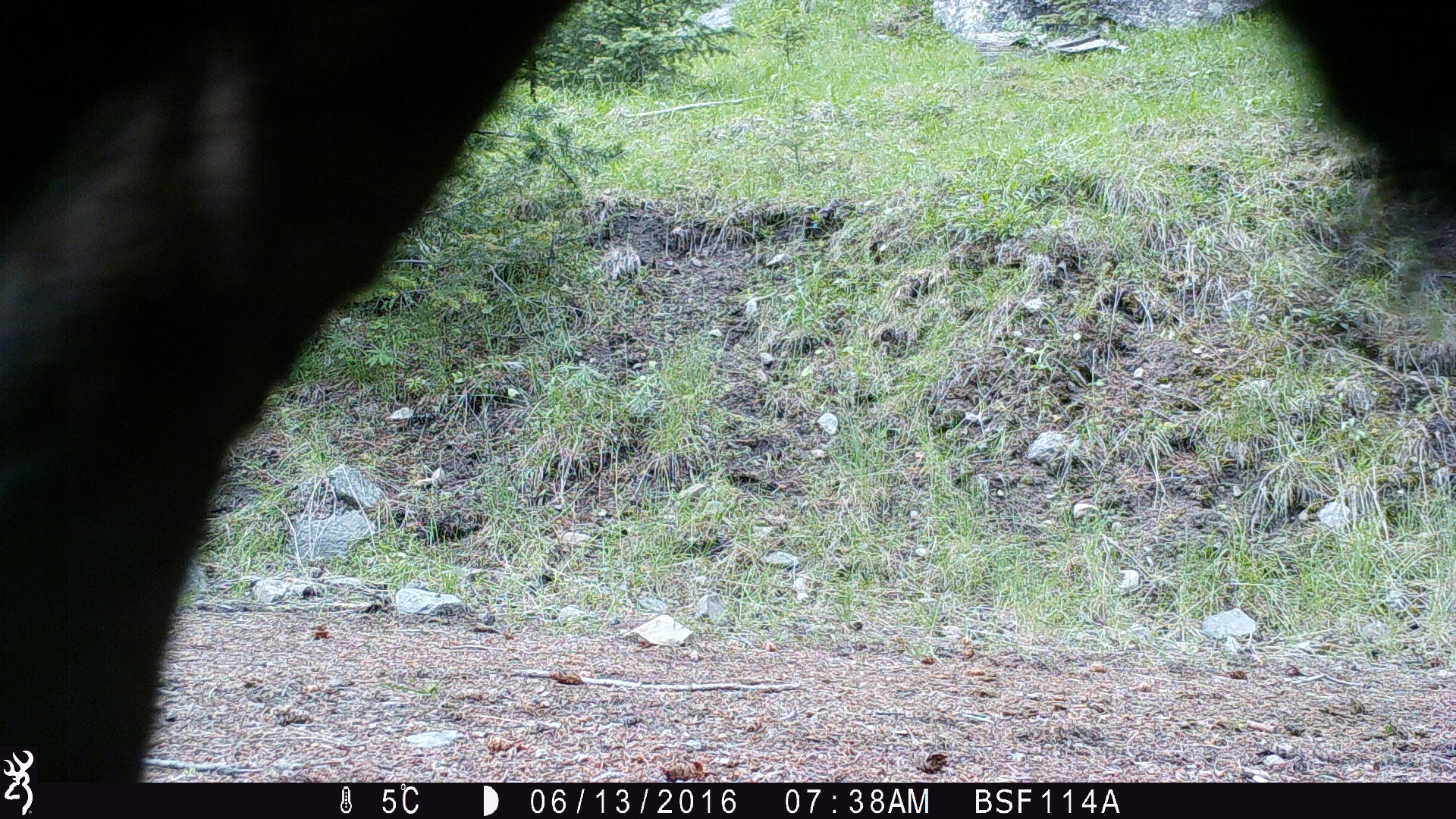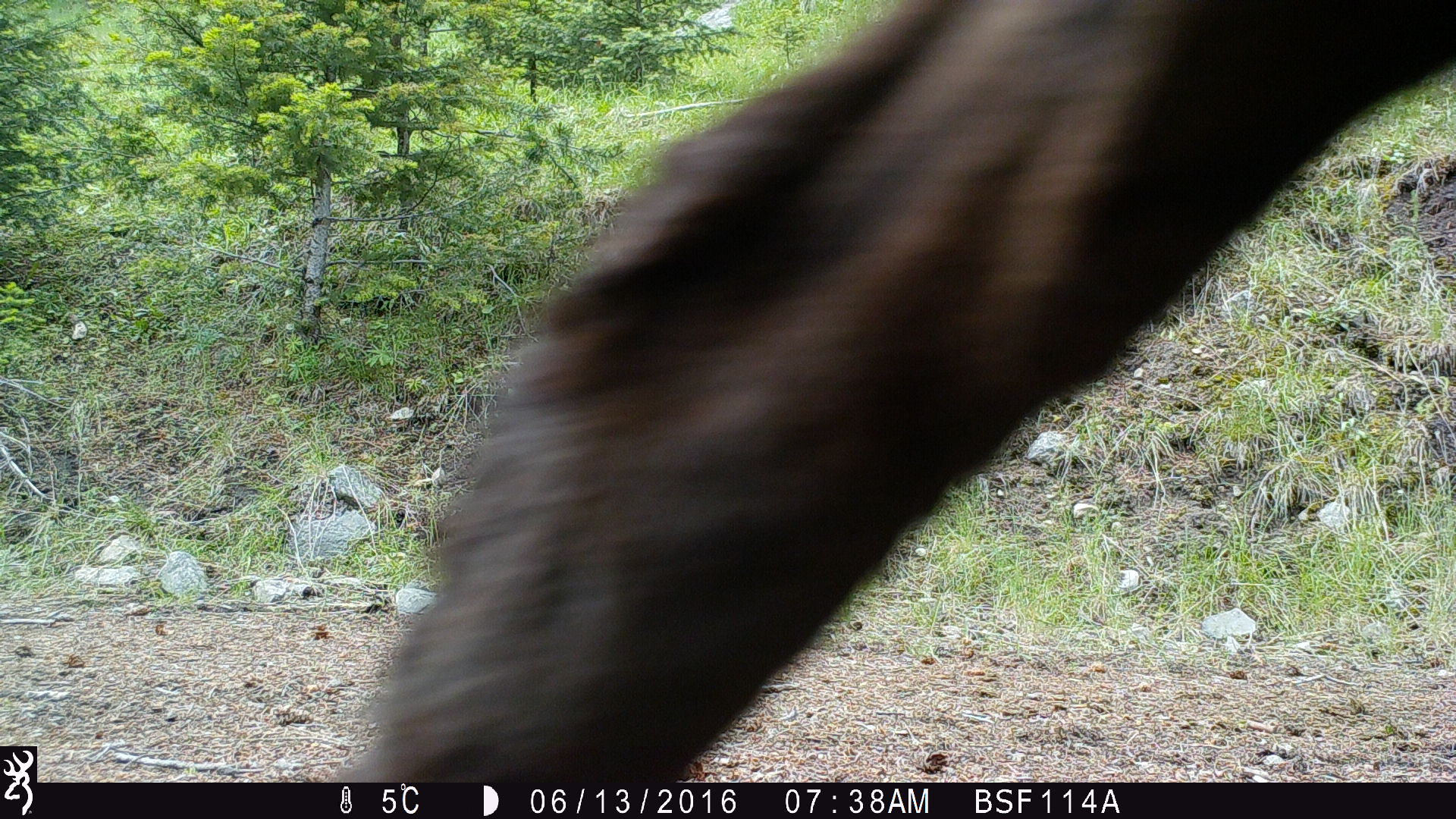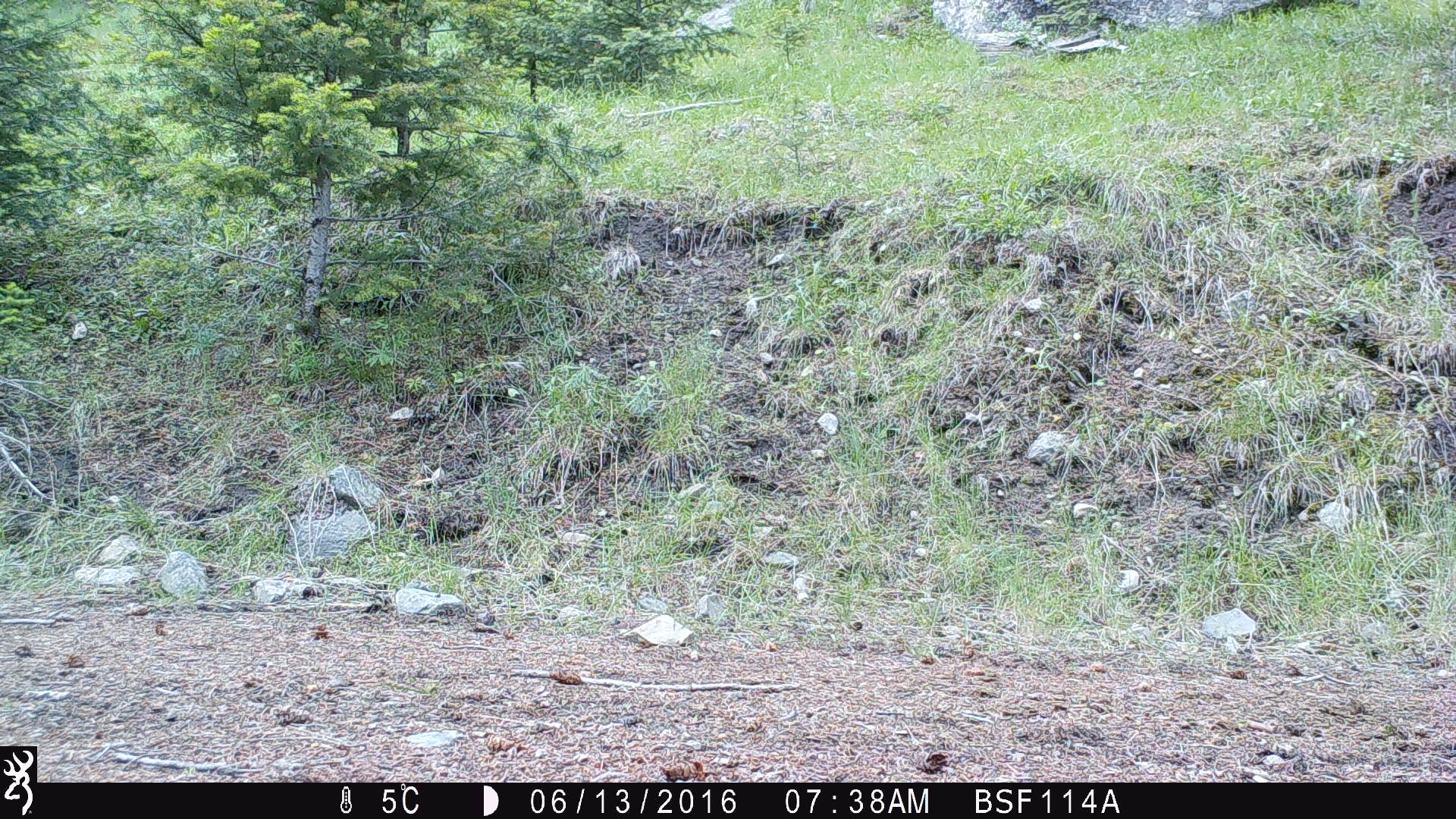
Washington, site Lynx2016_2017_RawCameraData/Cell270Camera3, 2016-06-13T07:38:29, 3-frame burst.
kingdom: Animalia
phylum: Chordata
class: Mammalia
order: Artiodactyla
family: Bovidae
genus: Bos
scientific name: Bos taurus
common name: domestic cattle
Domestic cattle (Bos taurus). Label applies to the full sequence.